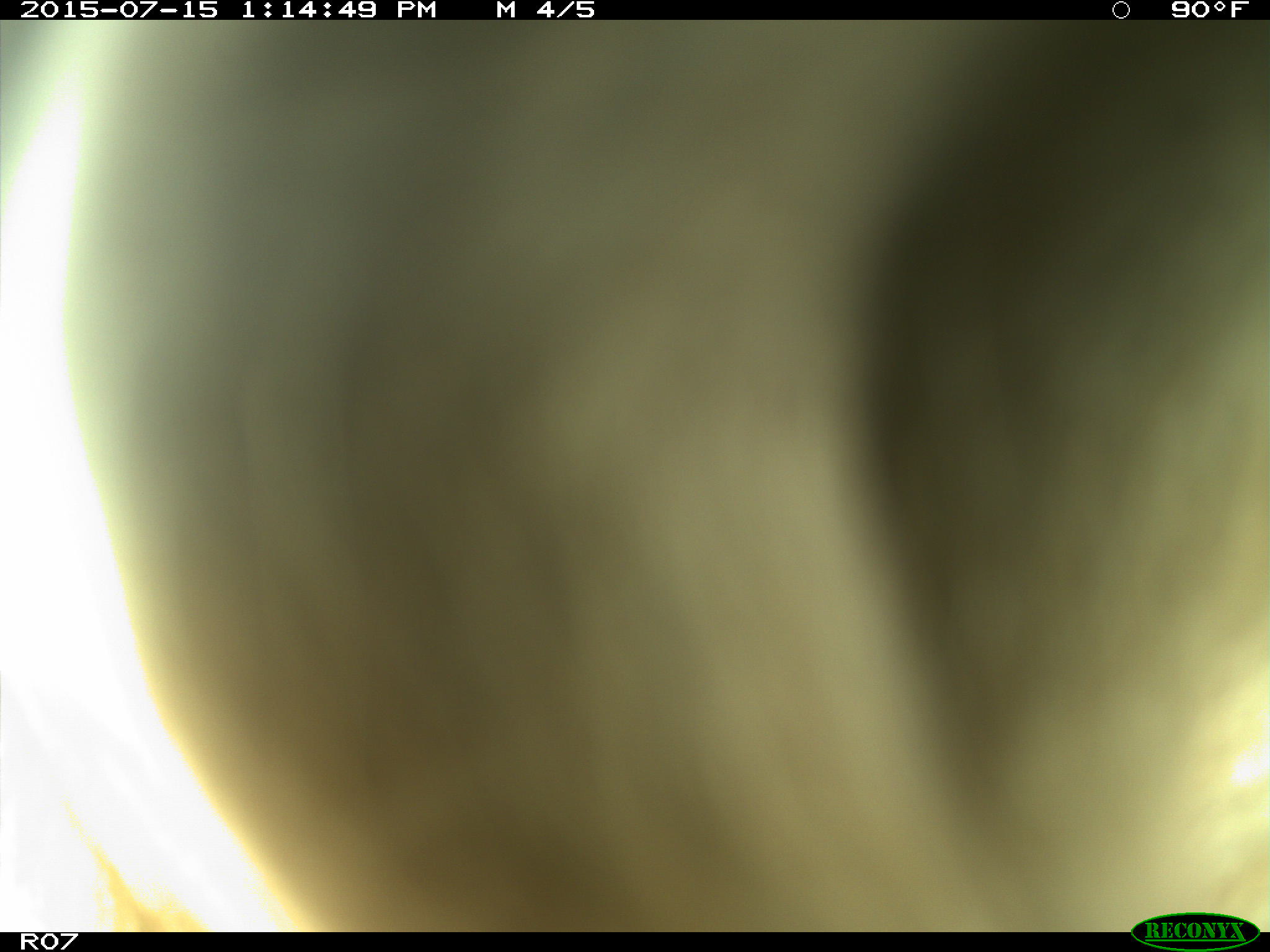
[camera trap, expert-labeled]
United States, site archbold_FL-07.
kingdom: Animalia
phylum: Chordata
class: Mammalia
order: Artiodactyla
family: Bovidae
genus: Bos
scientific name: Bos taurus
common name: domestic cow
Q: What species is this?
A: Bos taurus (domestic cow).